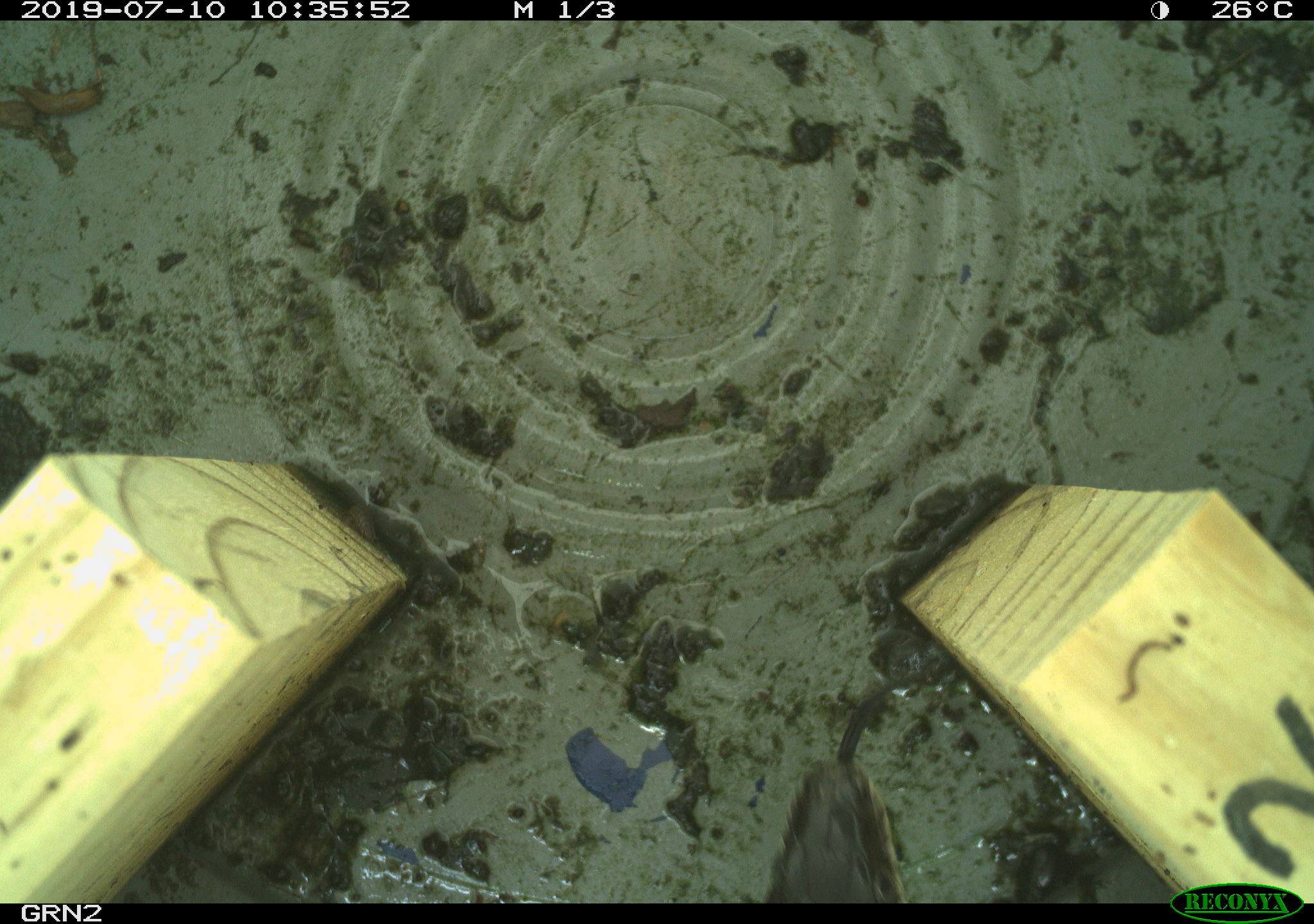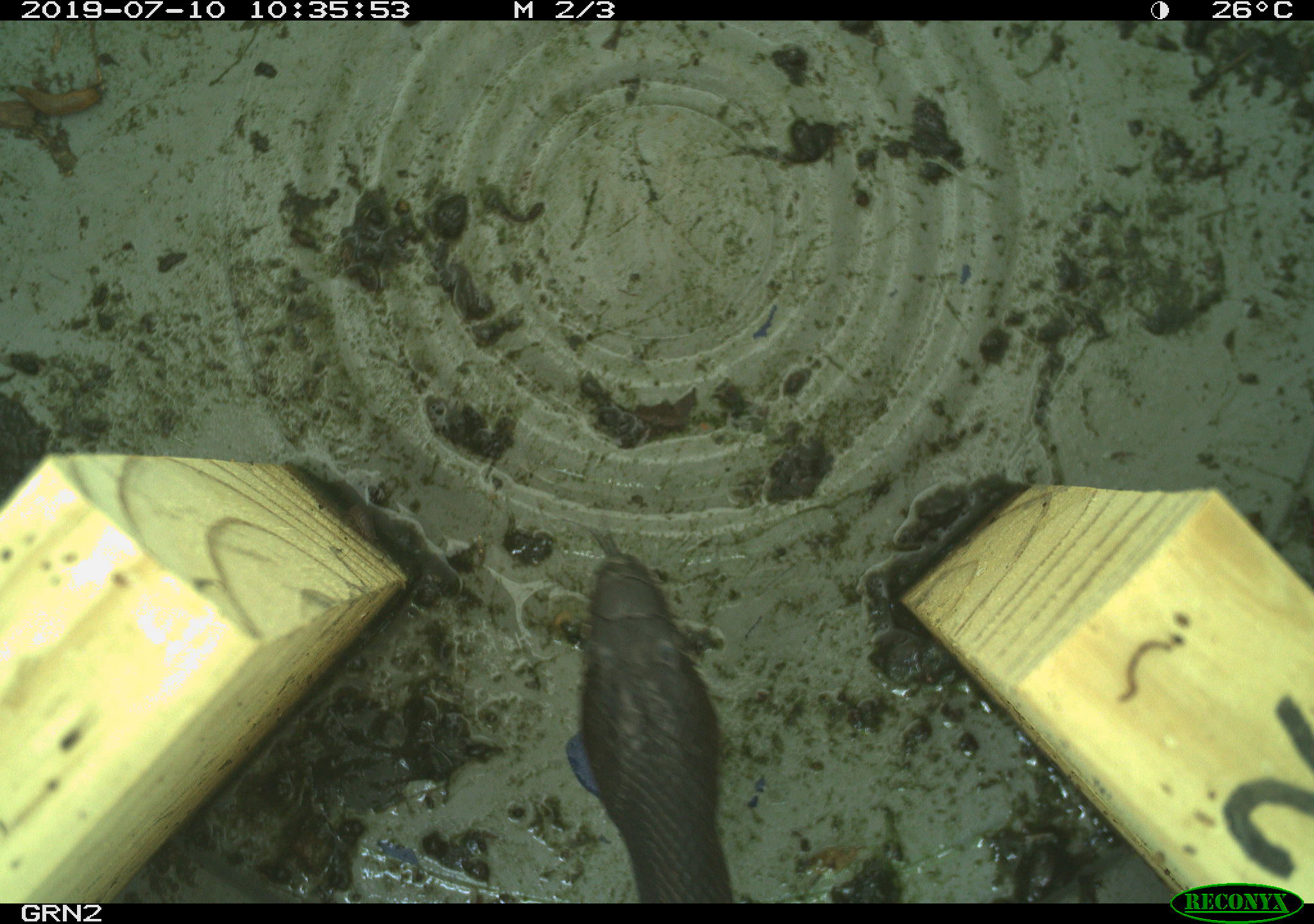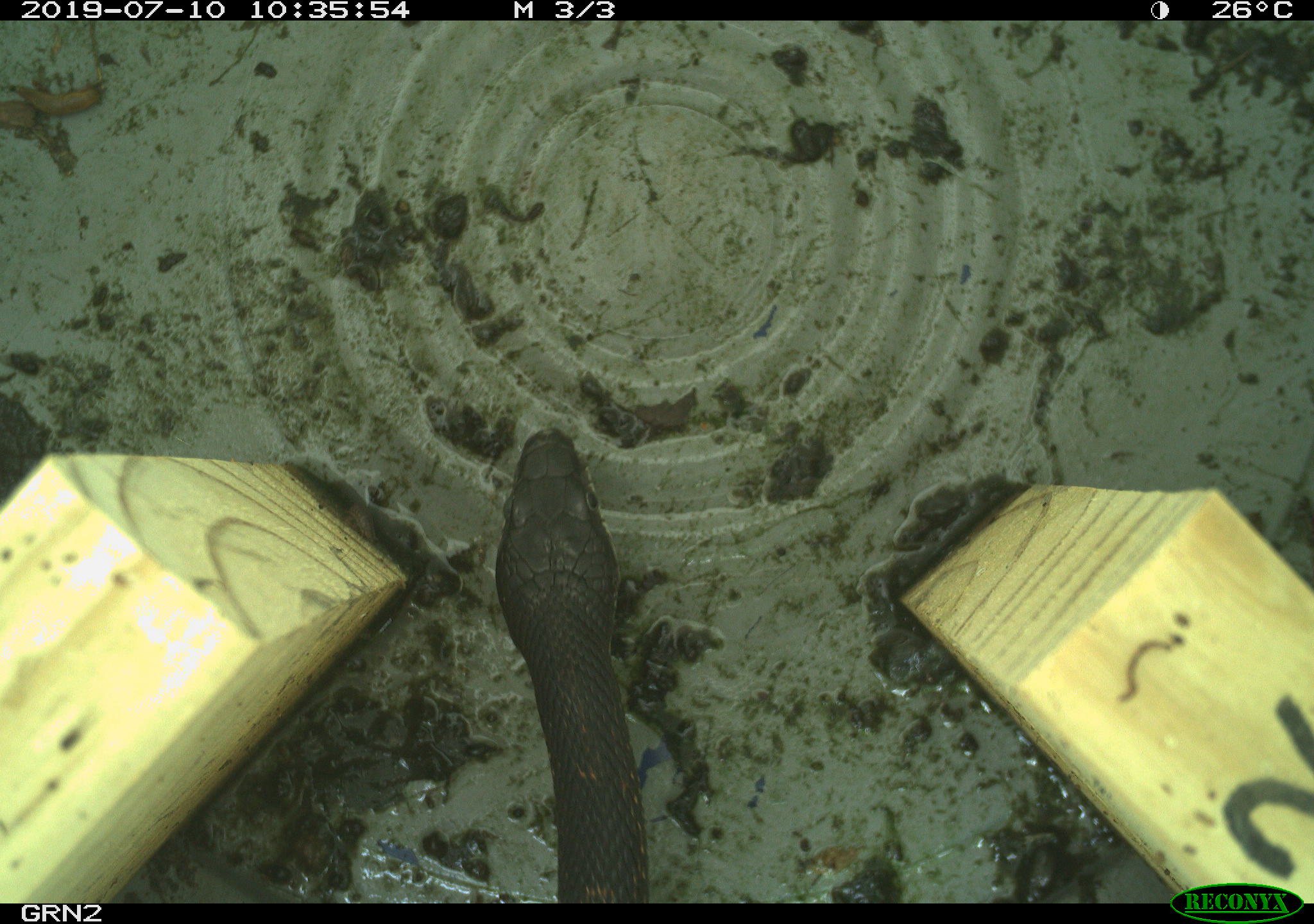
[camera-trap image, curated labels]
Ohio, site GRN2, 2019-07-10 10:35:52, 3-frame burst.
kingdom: Animalia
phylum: Chordata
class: Reptilia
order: Squamata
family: Colubridae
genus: Pantherophis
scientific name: Pantherophis spiloides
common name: gray ratsnake